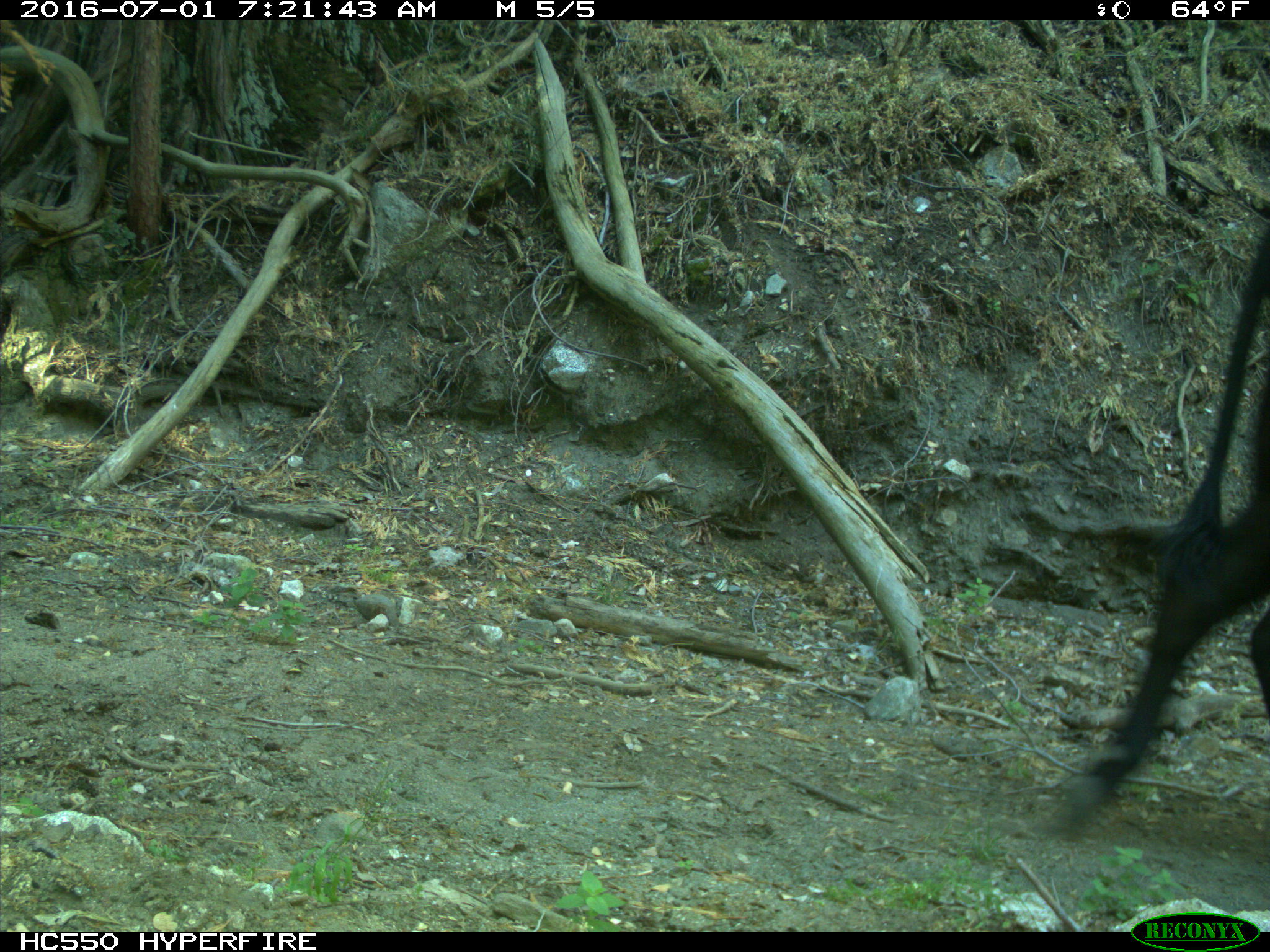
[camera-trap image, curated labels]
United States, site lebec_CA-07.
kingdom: Animalia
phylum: Chordata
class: Mammalia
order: Artiodactyla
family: Bovidae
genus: Bos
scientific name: Bos taurus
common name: domestic cow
Bos taurus (domestic cow).